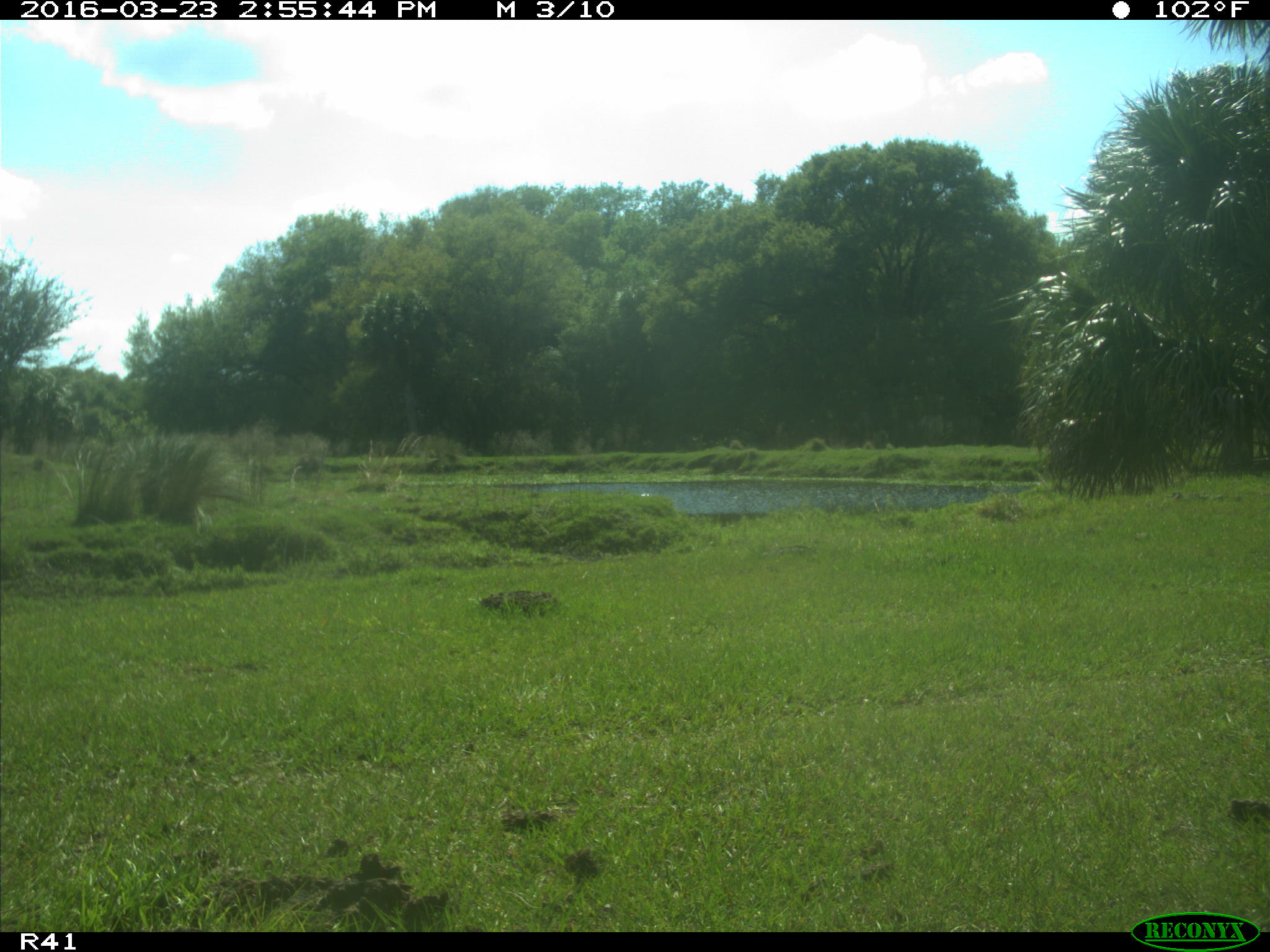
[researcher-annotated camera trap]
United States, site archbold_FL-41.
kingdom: Animalia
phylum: Chordata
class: Mammalia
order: Artiodactyla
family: Bovidae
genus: Bos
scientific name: Bos taurus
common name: domestic cow